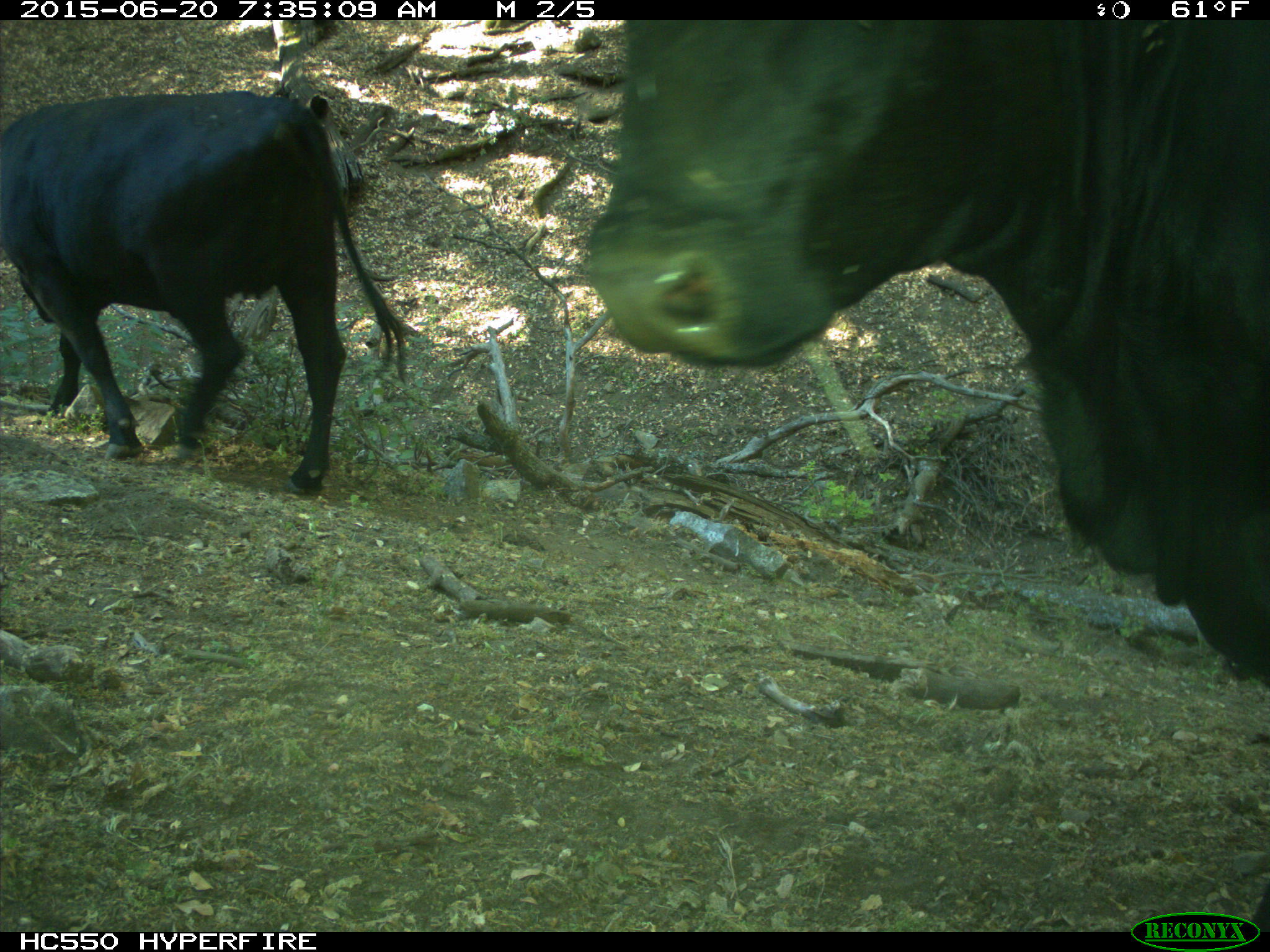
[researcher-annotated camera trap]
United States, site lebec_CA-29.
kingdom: Animalia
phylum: Chordata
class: Mammalia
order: Artiodactyla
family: Bovidae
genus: Bos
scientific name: Bos taurus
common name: domestic cow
Bos taurus (domestic cow).